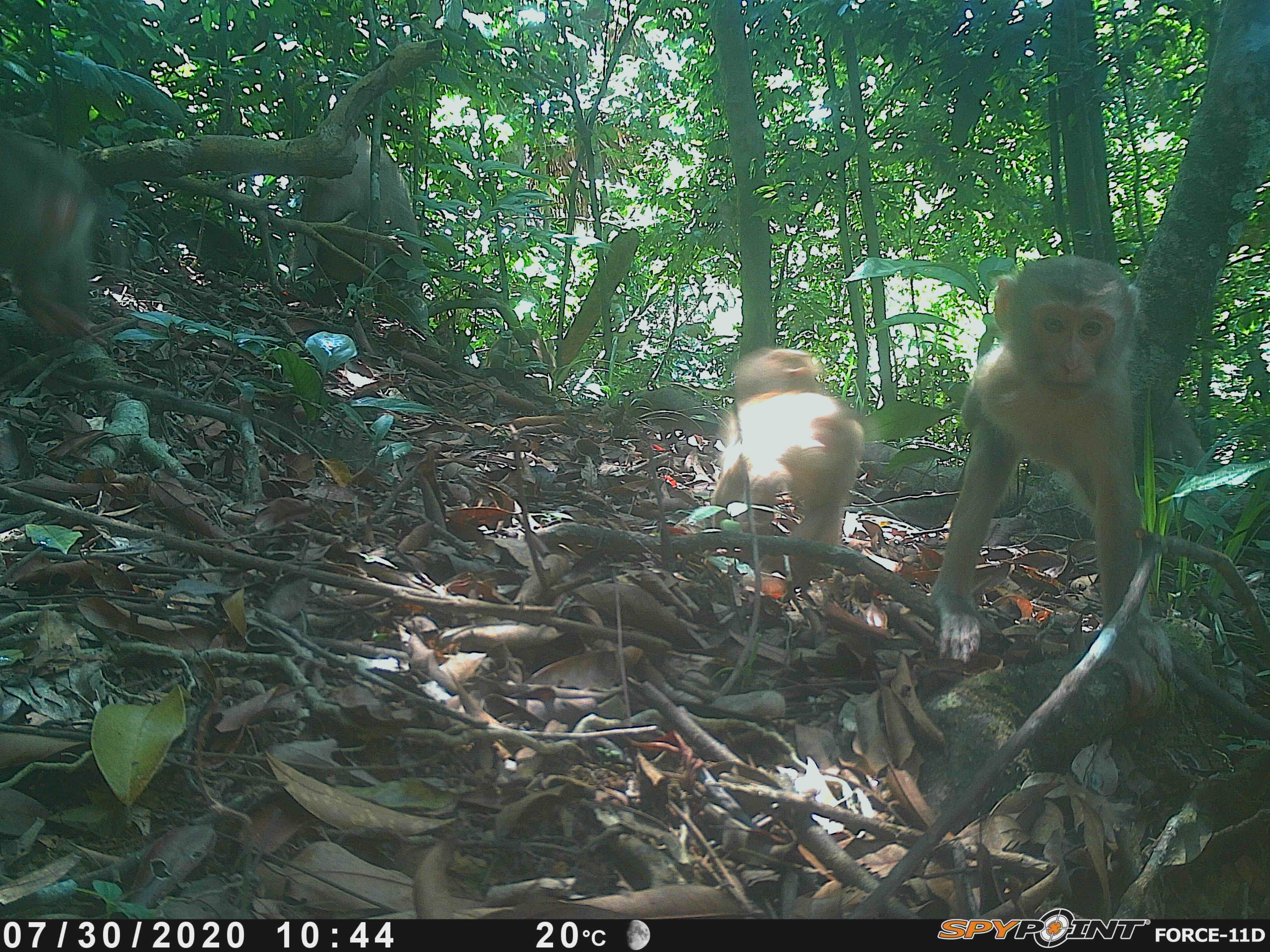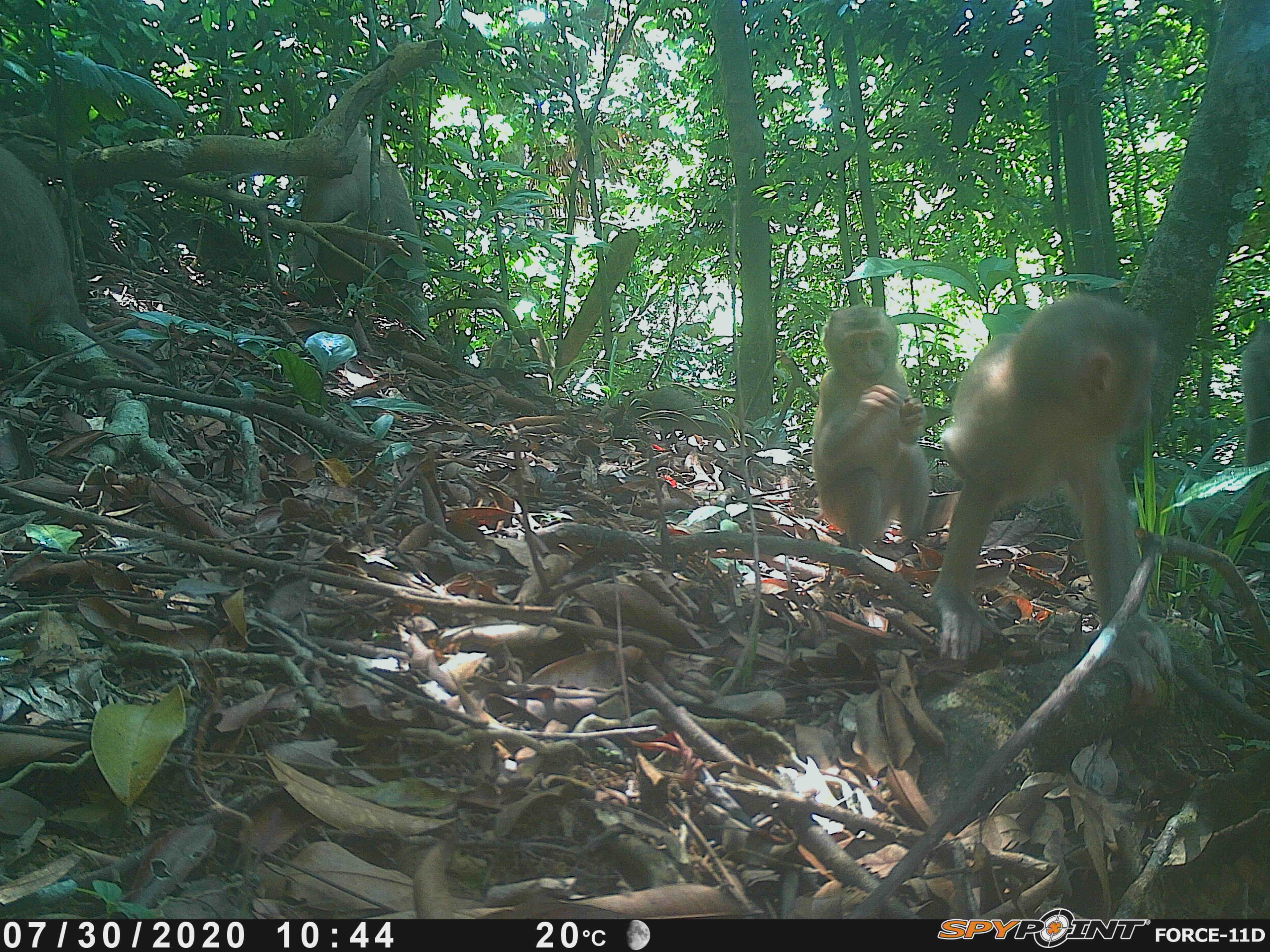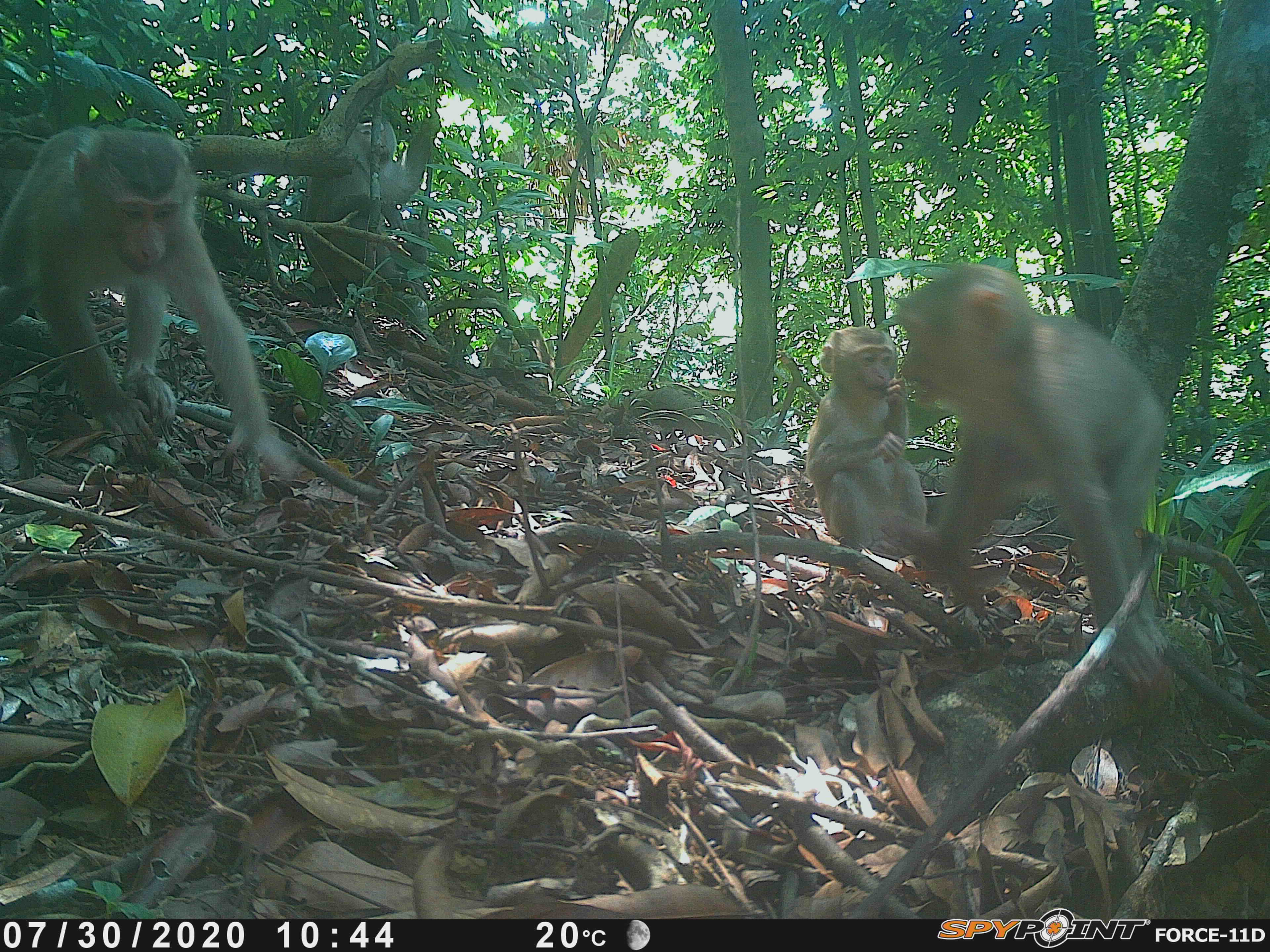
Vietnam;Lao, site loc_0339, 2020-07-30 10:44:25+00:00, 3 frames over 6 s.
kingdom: Animalia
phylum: Chordata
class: Mammalia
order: Primates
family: Cercopithecidae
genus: Macaca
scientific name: Macaca nemestrina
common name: pig-tailed macaque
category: pig tailed macaque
Pig tailed macaque (pig-tailed macaque) (Macaca nemestrina). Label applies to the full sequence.